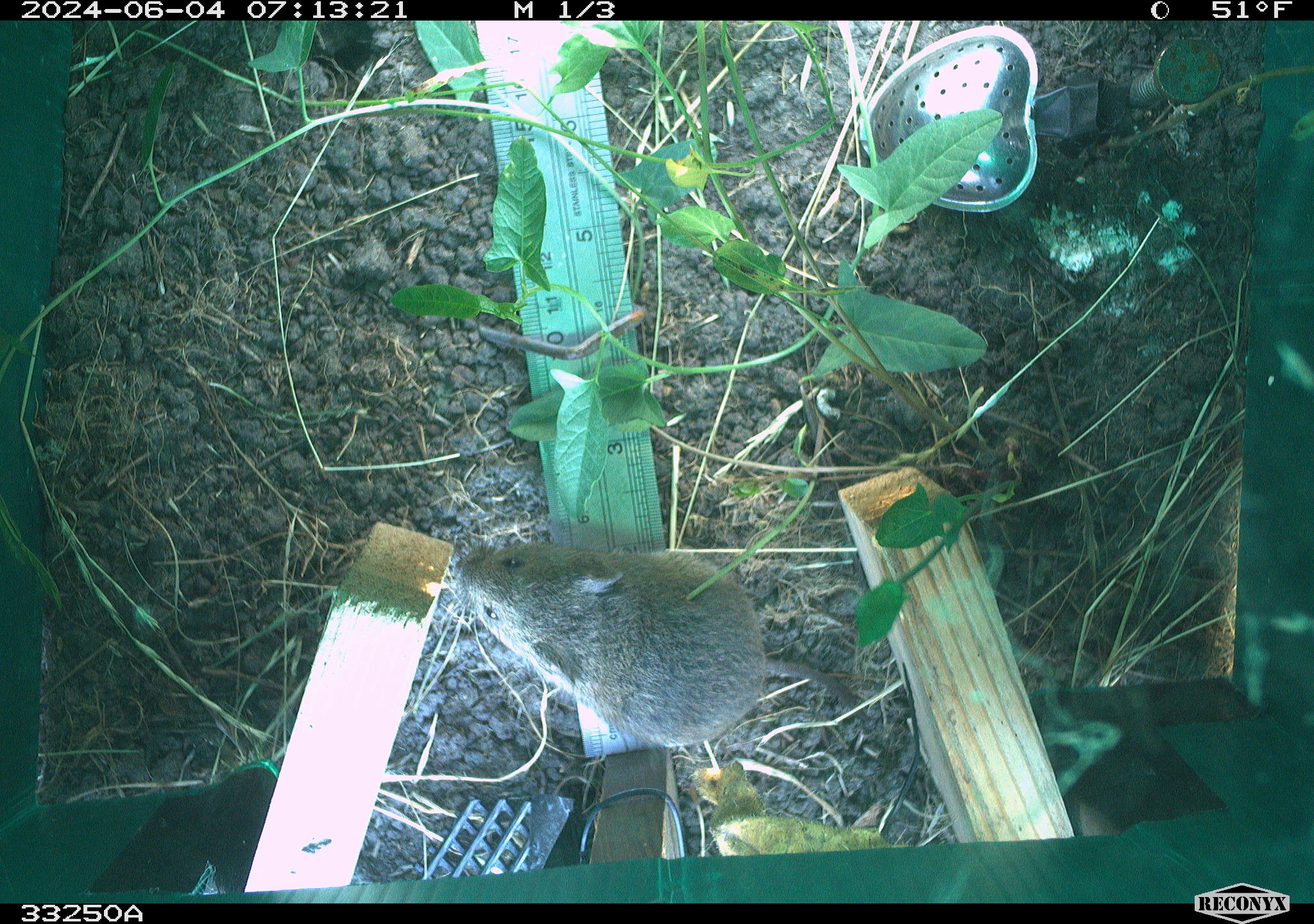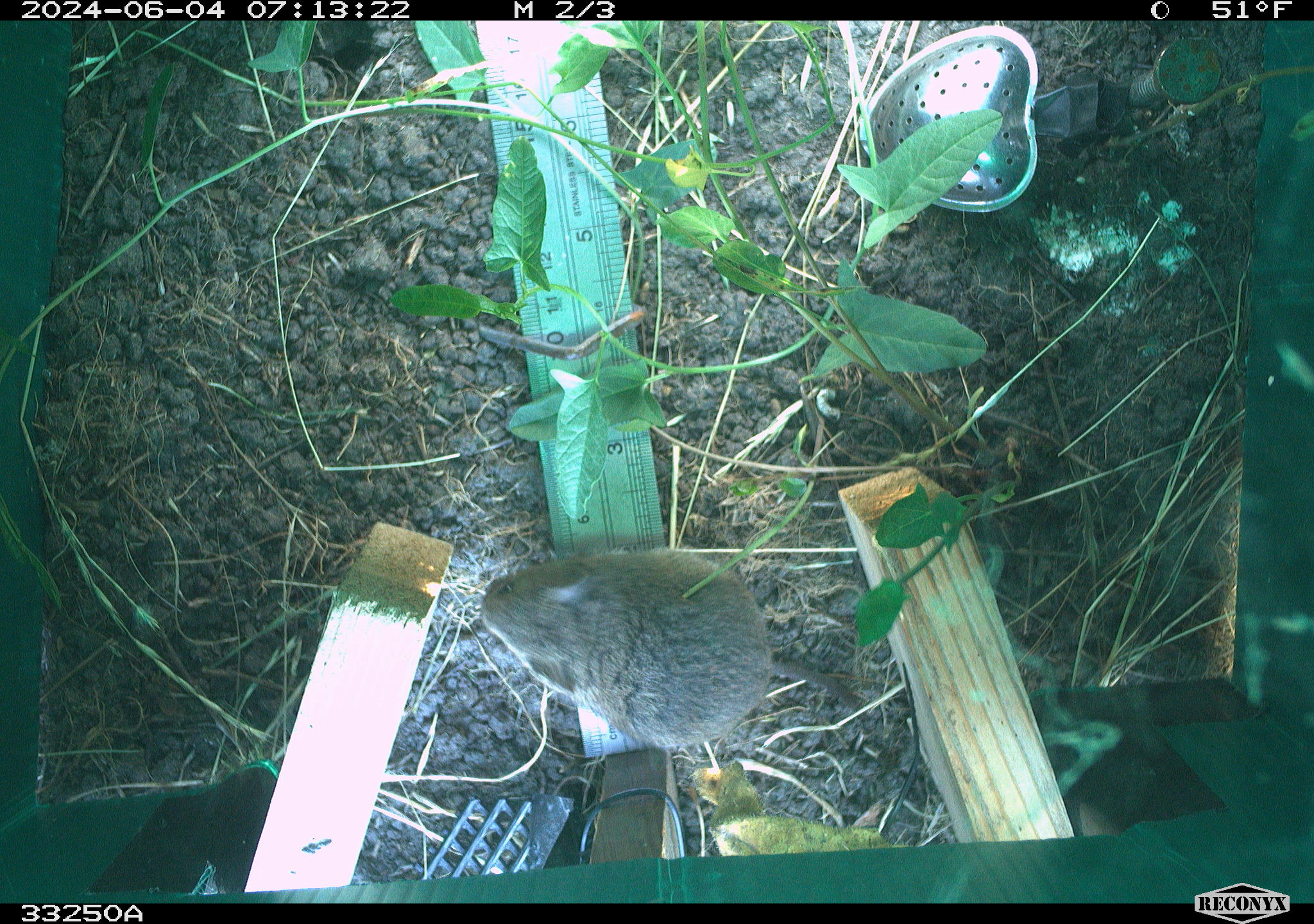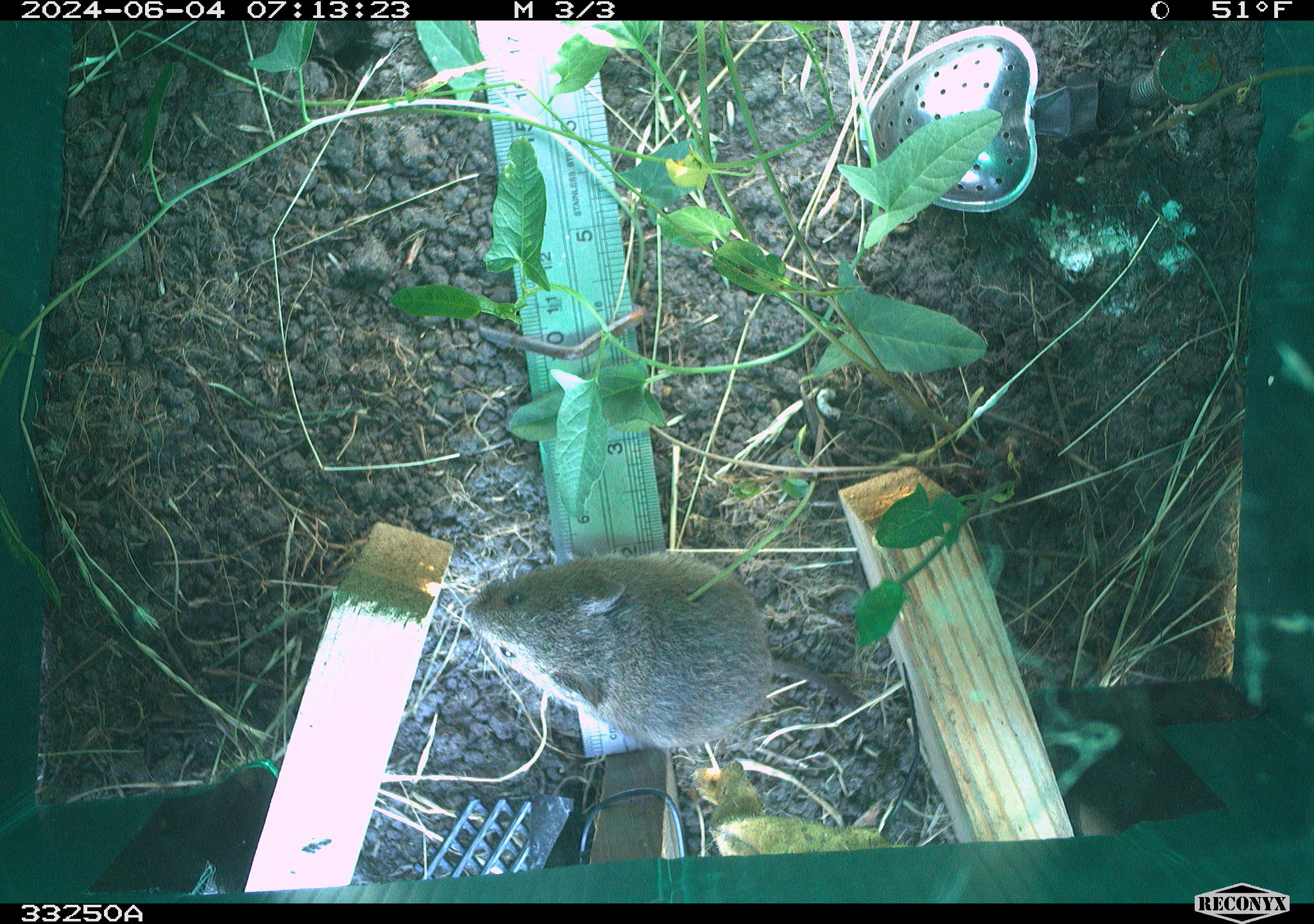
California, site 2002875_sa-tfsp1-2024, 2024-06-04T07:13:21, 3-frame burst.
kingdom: Animalia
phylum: Chordata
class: Mammalia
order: Rodentia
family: Cricetidae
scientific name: Arvicolinae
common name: voles, lemmings, and muskrats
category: arvicolinae subfamily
Arvicolinae subfamily (voles, lemmings, and muskrats) (Arvicolinae).